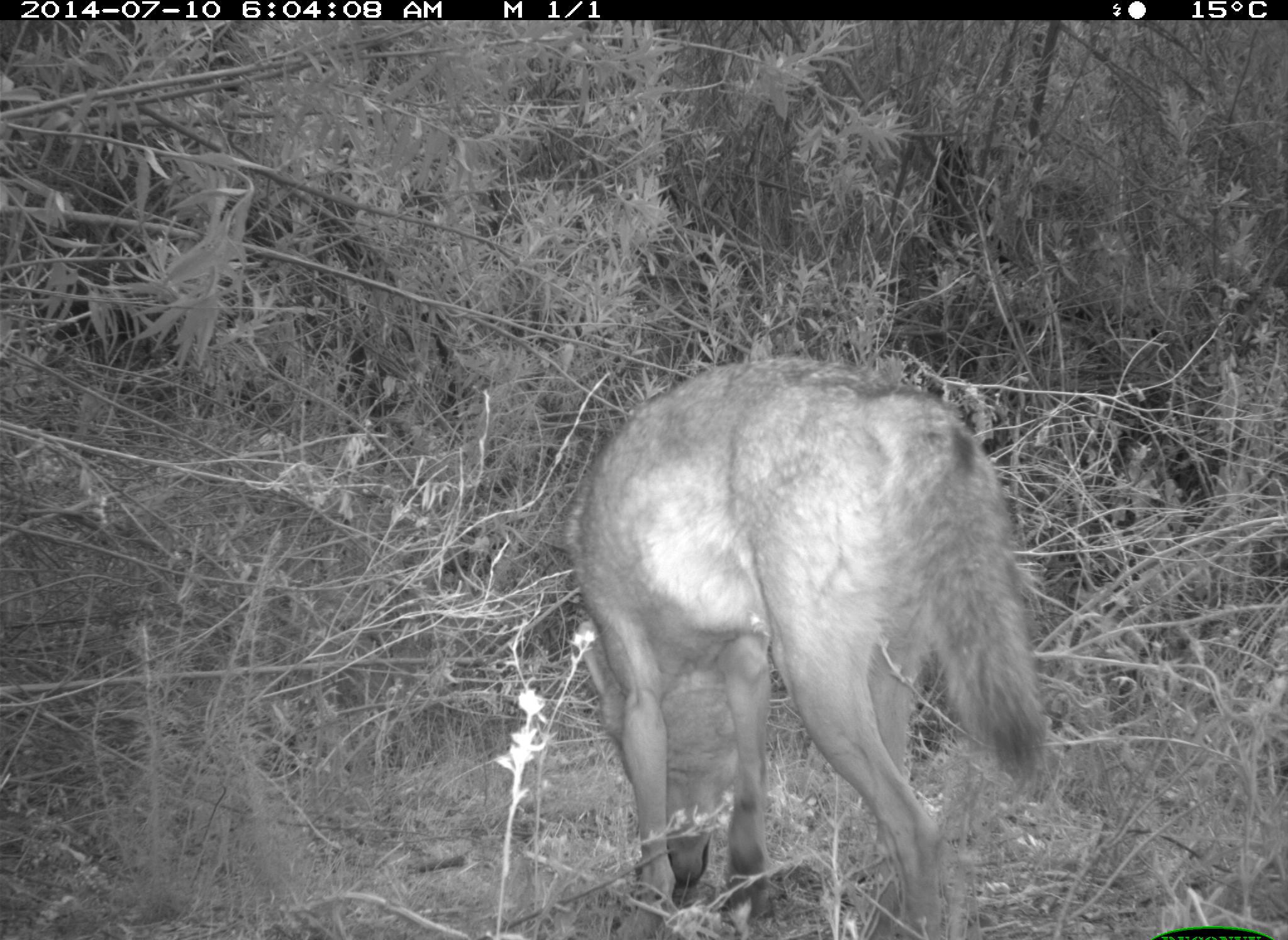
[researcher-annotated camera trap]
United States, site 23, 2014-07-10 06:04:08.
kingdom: Animalia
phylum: Chordata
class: Mammalia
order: Carnivora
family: Canidae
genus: Canis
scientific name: Canis latrans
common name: coyote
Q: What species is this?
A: Coyote (Canis latrans).